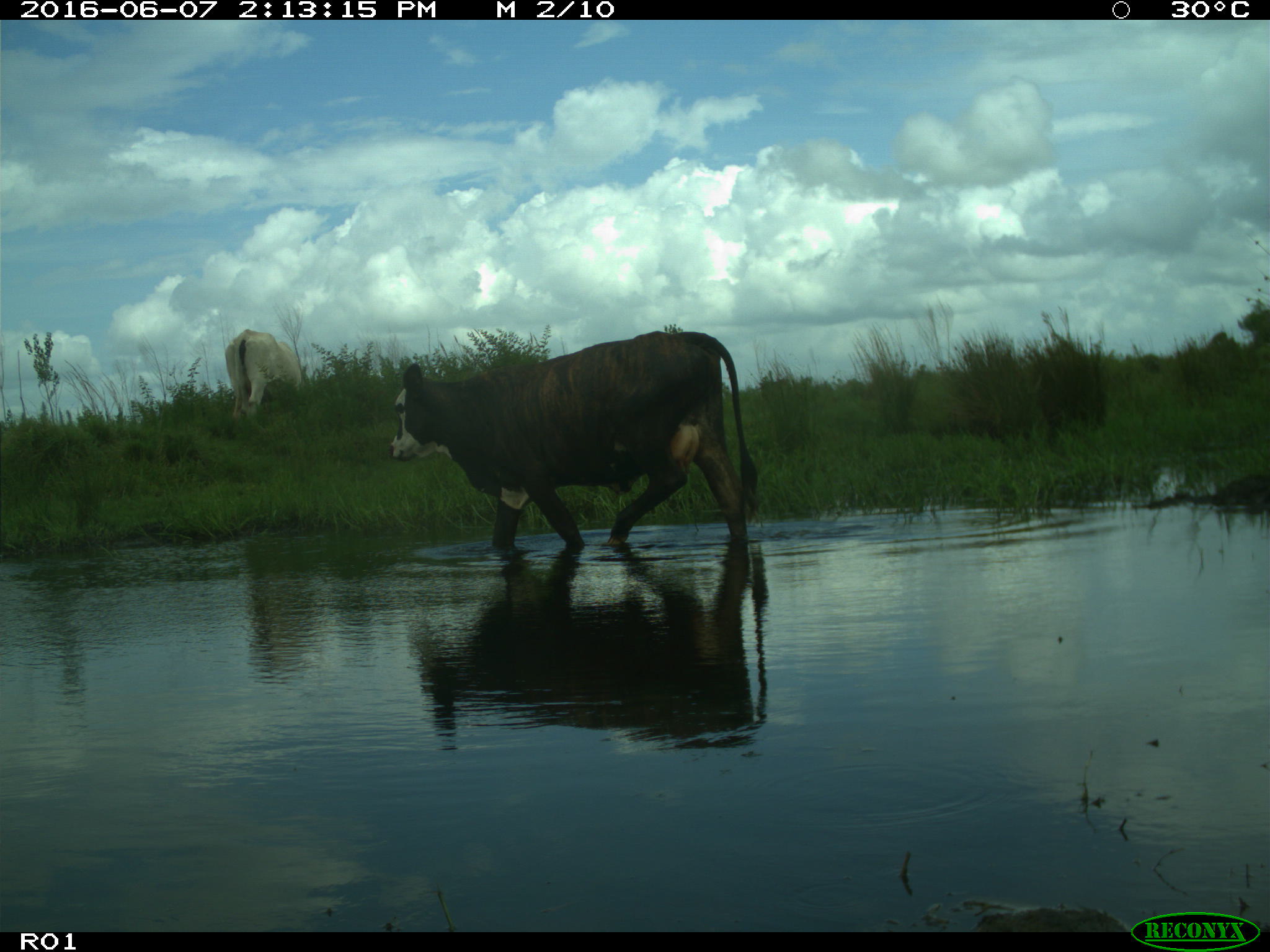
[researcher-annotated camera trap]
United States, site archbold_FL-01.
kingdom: Animalia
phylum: Chordata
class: Mammalia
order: Artiodactyla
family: Bovidae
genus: Bos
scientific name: Bos taurus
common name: domestic cow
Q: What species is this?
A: Bos taurus (domestic cow).